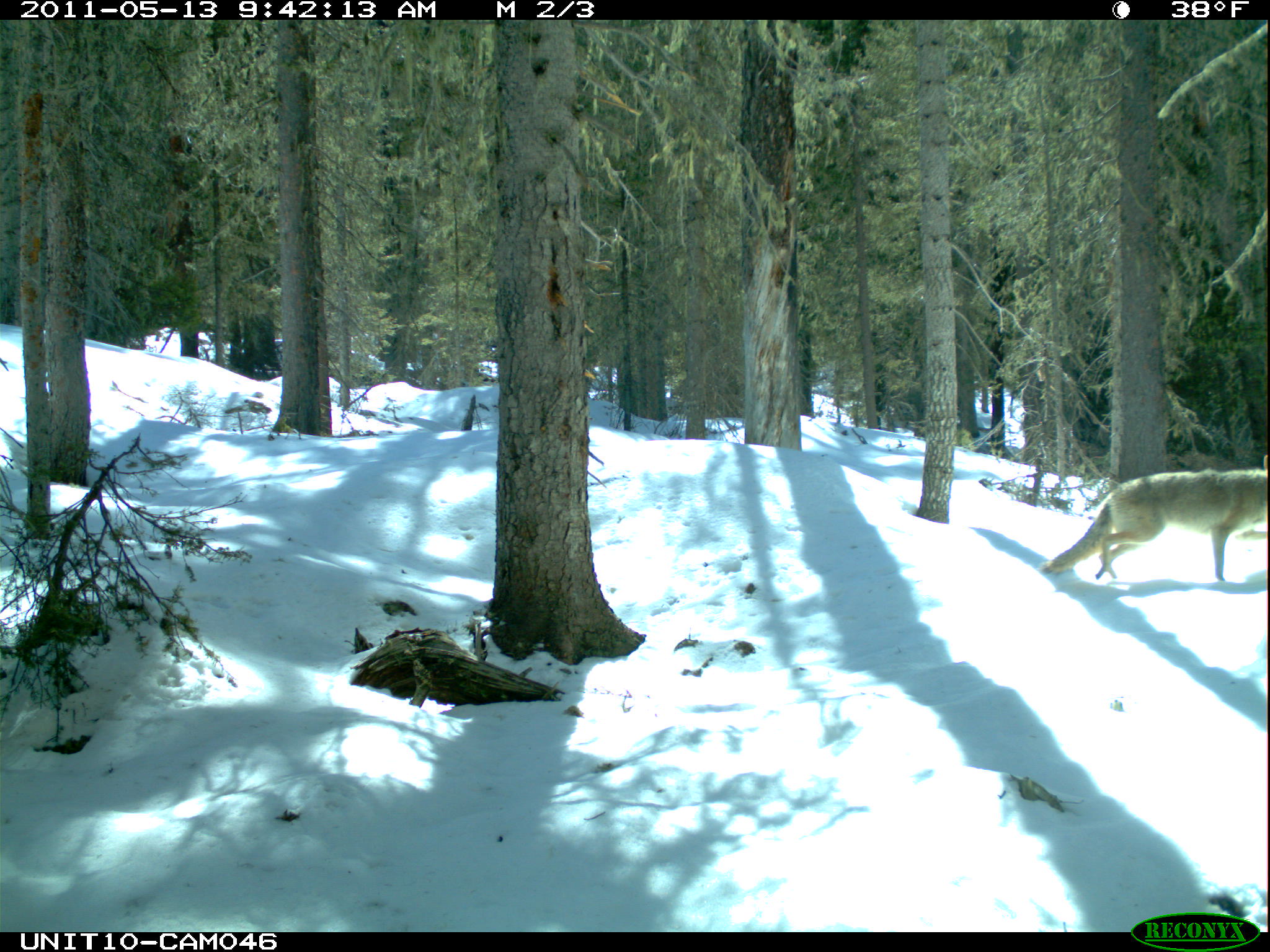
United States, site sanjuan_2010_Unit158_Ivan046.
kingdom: Animalia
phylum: Chordata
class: Mammalia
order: Carnivora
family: Canidae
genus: Canis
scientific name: Canis latrans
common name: coyote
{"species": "Canis latrans (coyote)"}